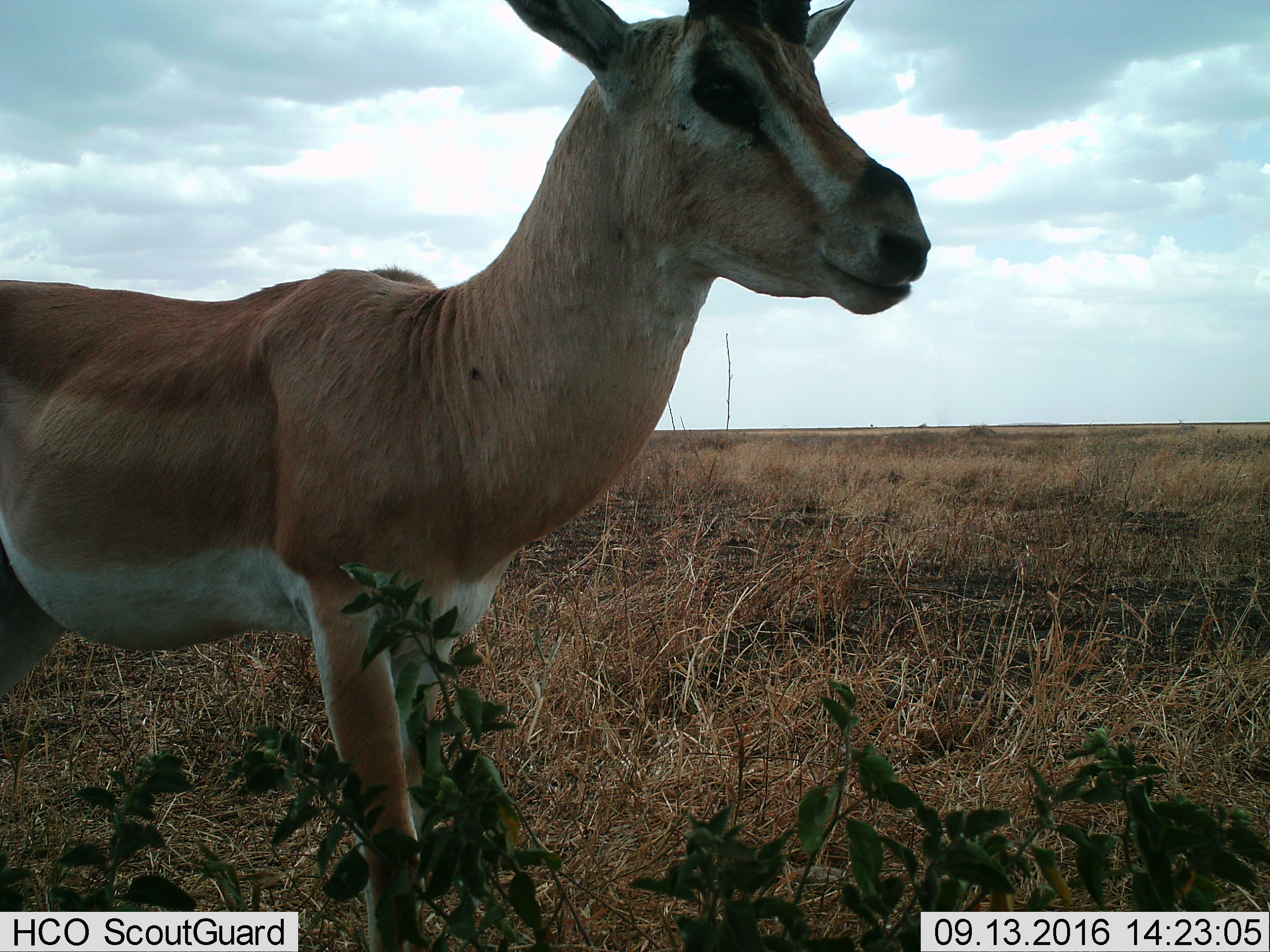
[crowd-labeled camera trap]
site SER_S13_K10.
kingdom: Animalia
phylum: Chordata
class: Mammalia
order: Artiodactyla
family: Bovidae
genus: Nanger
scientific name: Nanger granti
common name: grant's gazelle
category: gazellegrants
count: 1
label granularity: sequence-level